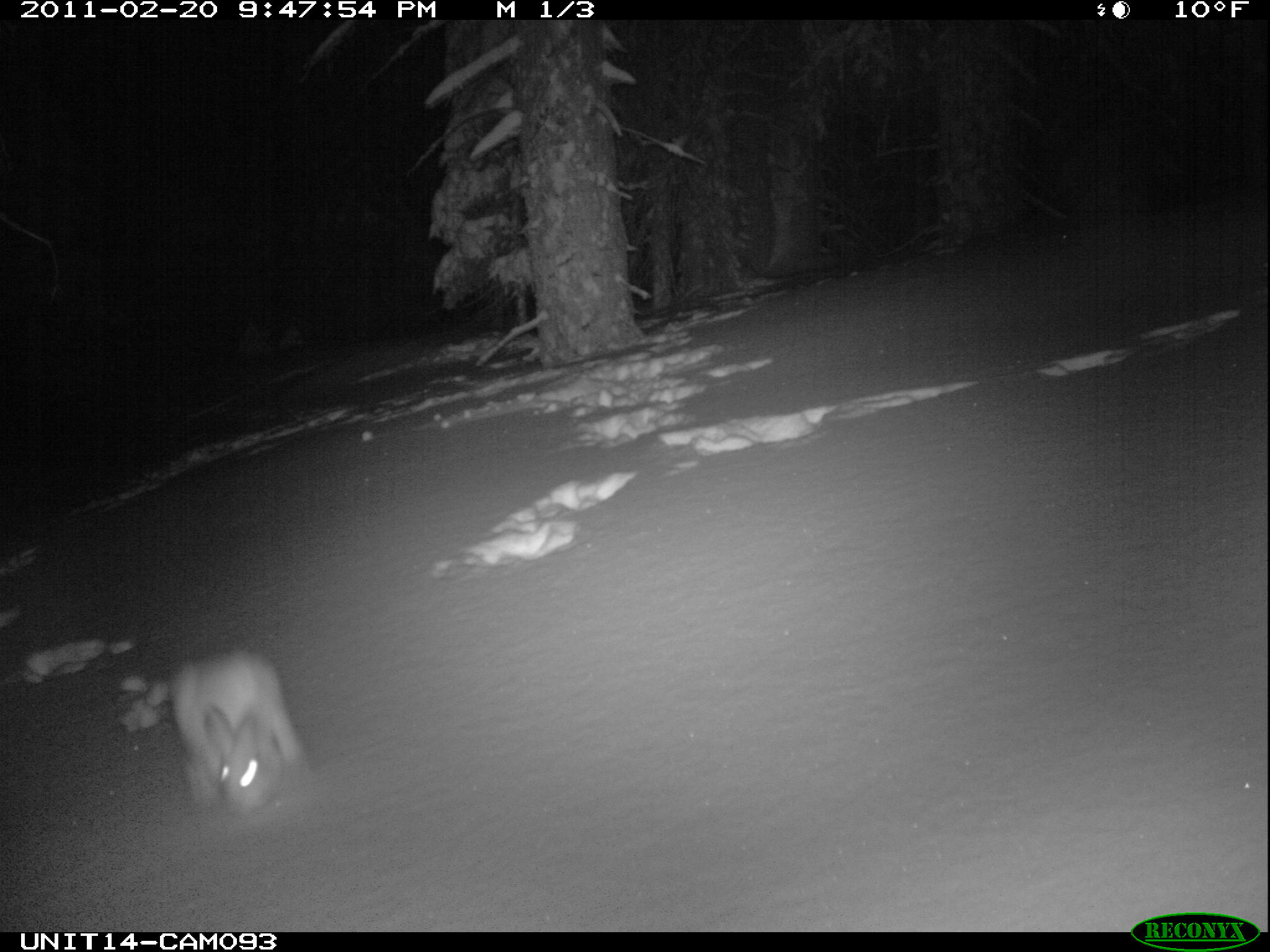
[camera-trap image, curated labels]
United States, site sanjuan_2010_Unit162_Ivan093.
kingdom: Animalia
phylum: Chordata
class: Mammalia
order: Lagomorpha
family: Leporidae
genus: Lepus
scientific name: Lepus americanus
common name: snowshoe hare